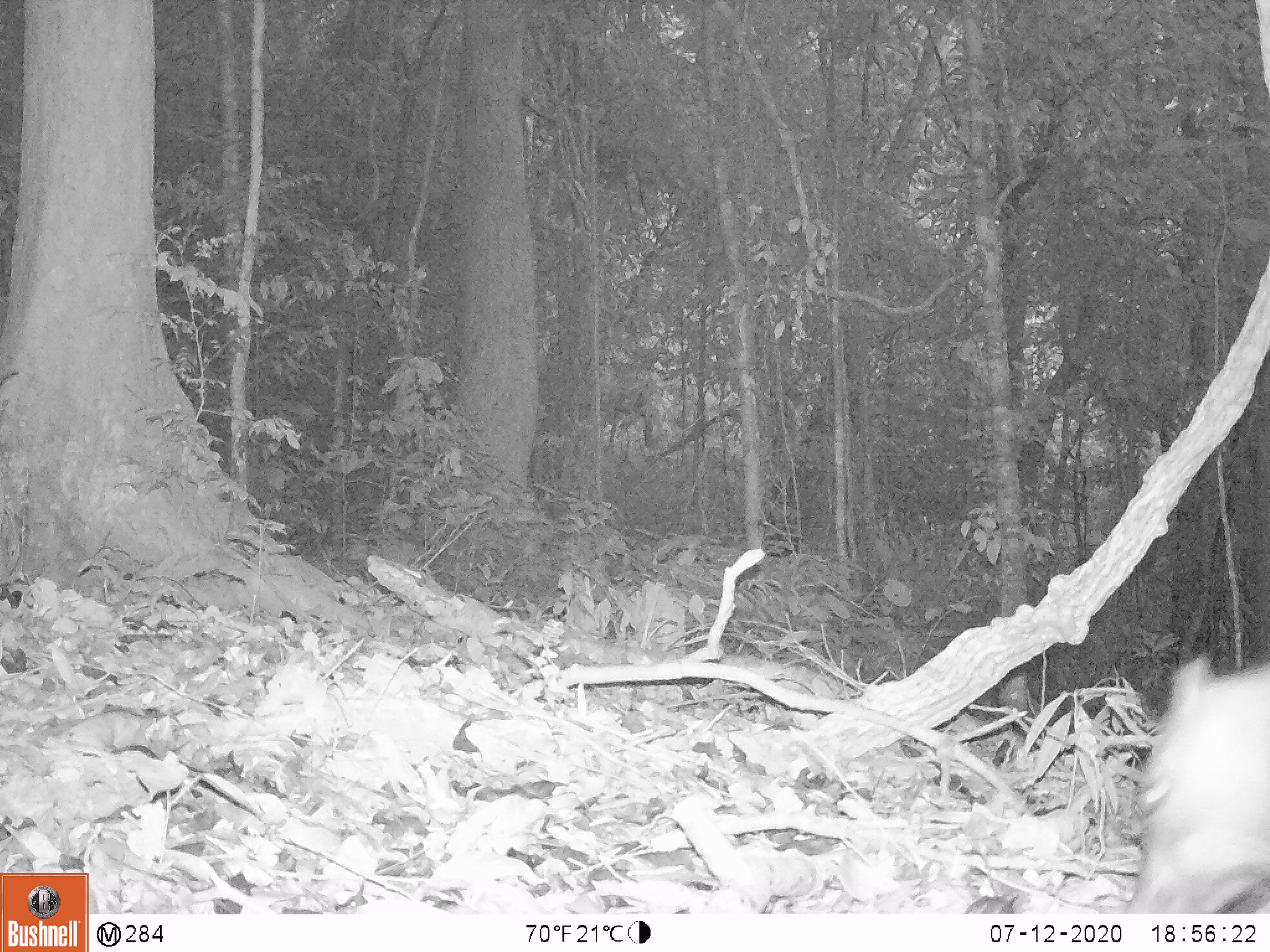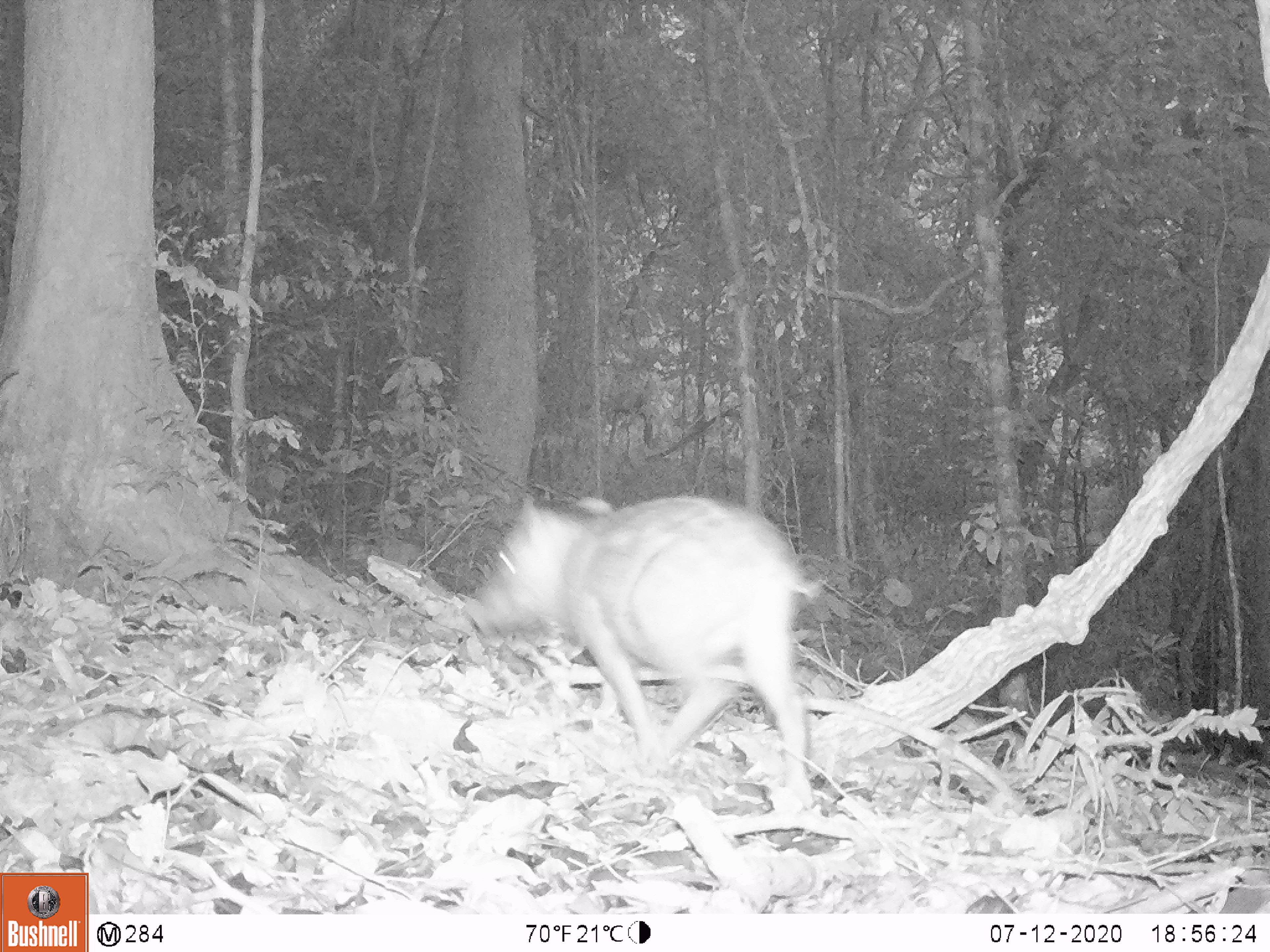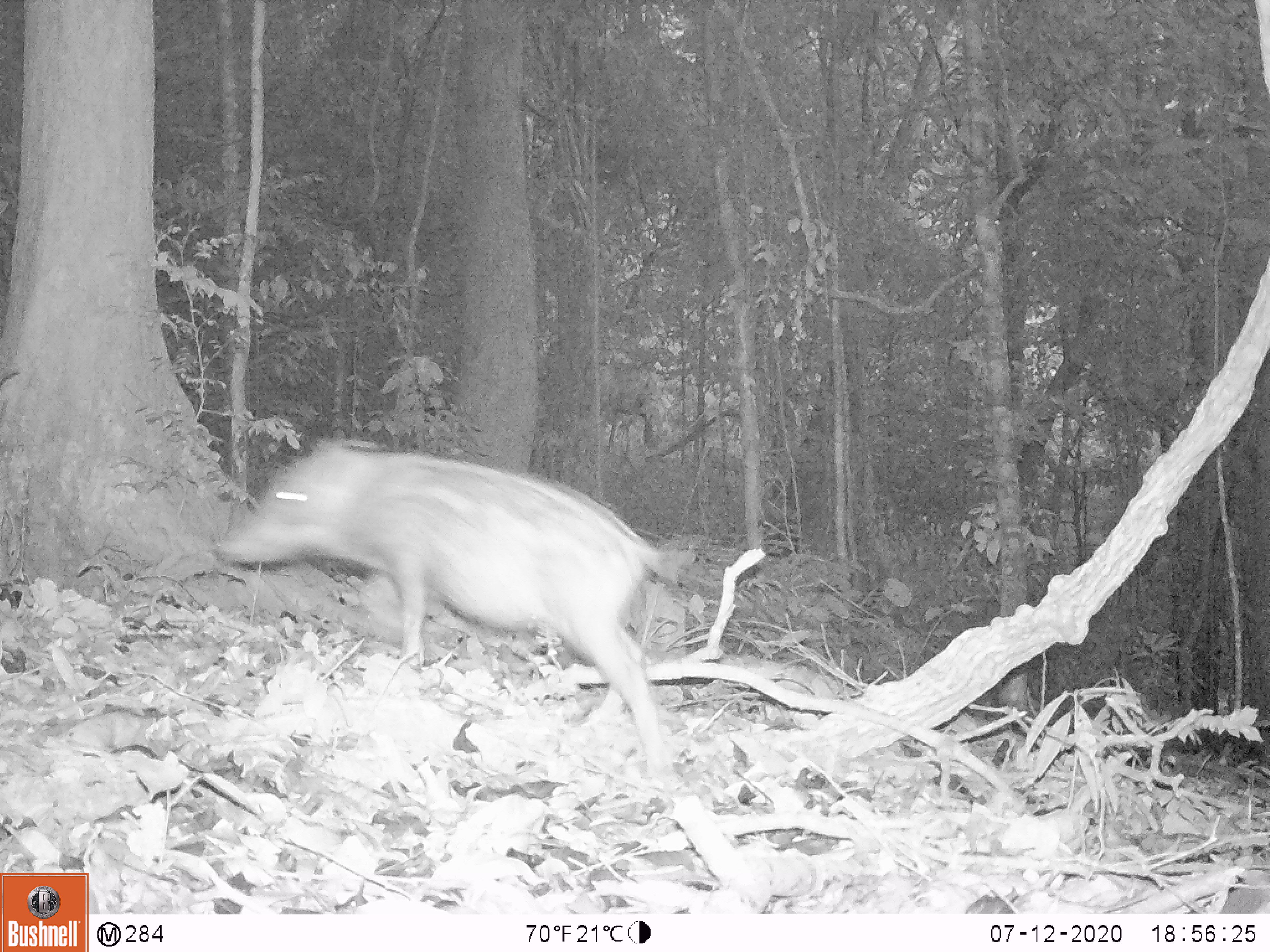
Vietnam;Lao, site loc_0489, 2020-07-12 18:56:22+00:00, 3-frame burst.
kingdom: Animalia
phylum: Chordata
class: Mammalia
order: Artiodactyla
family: Suidae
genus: Sus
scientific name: Sus scrofa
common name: eurasian wild pig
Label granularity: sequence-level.